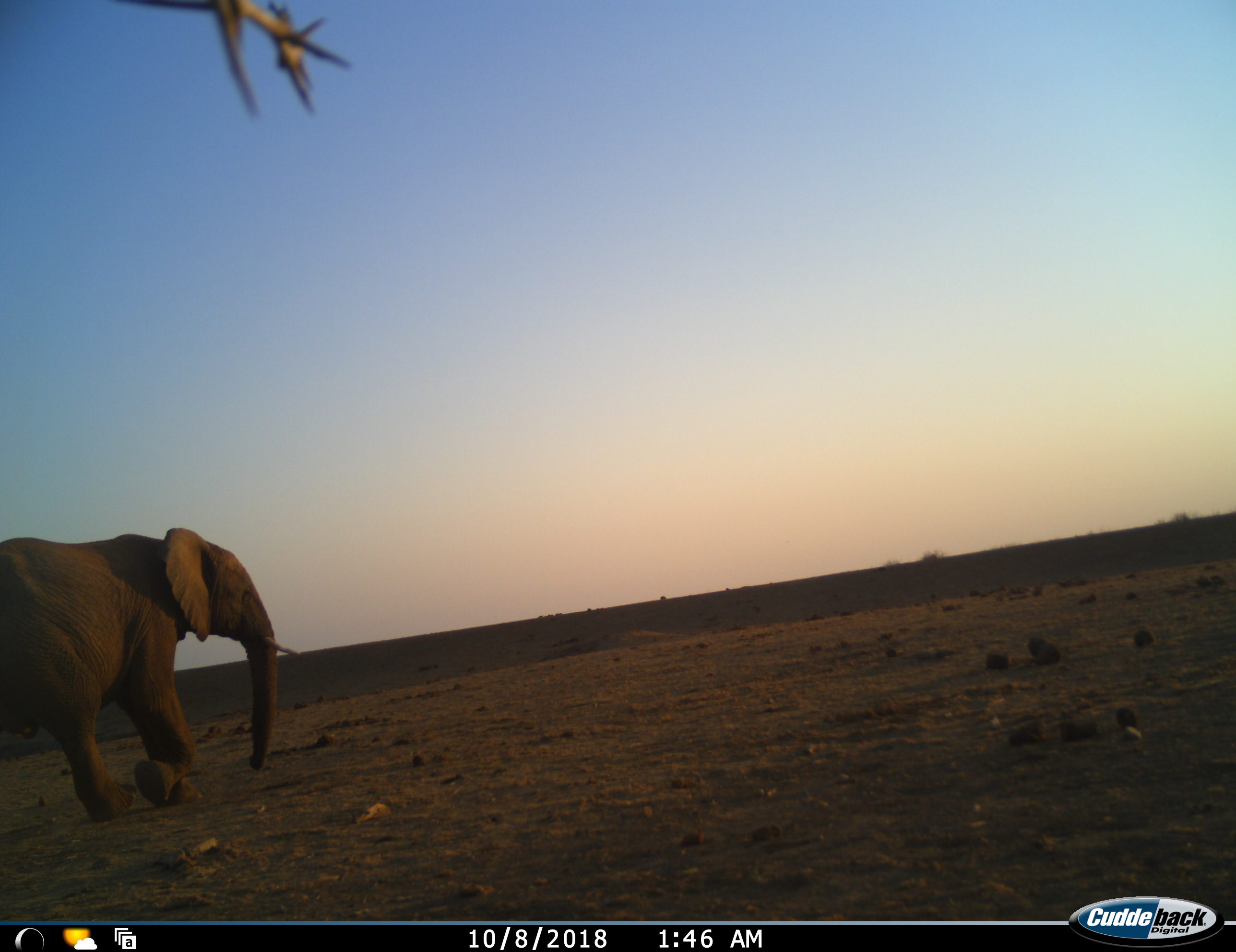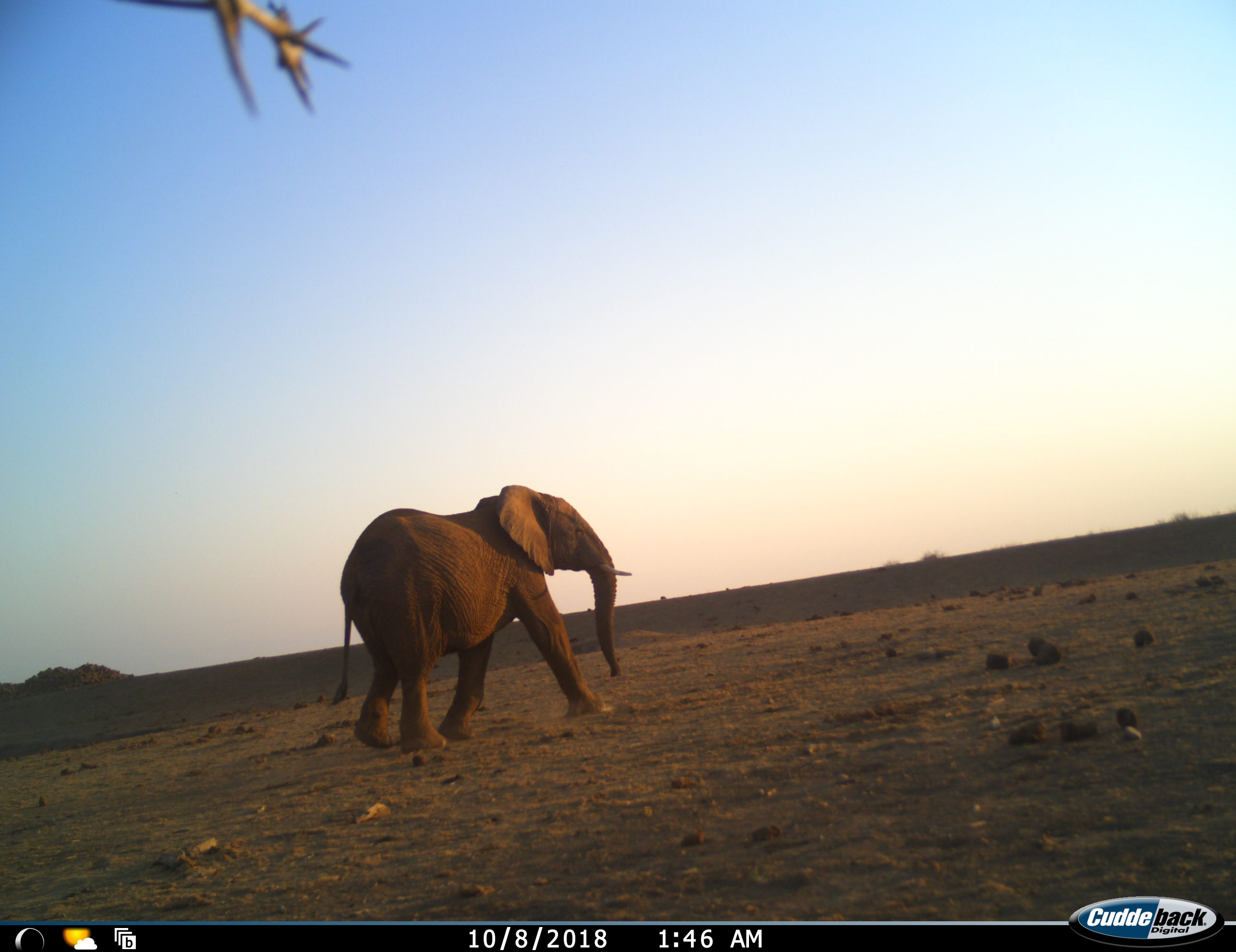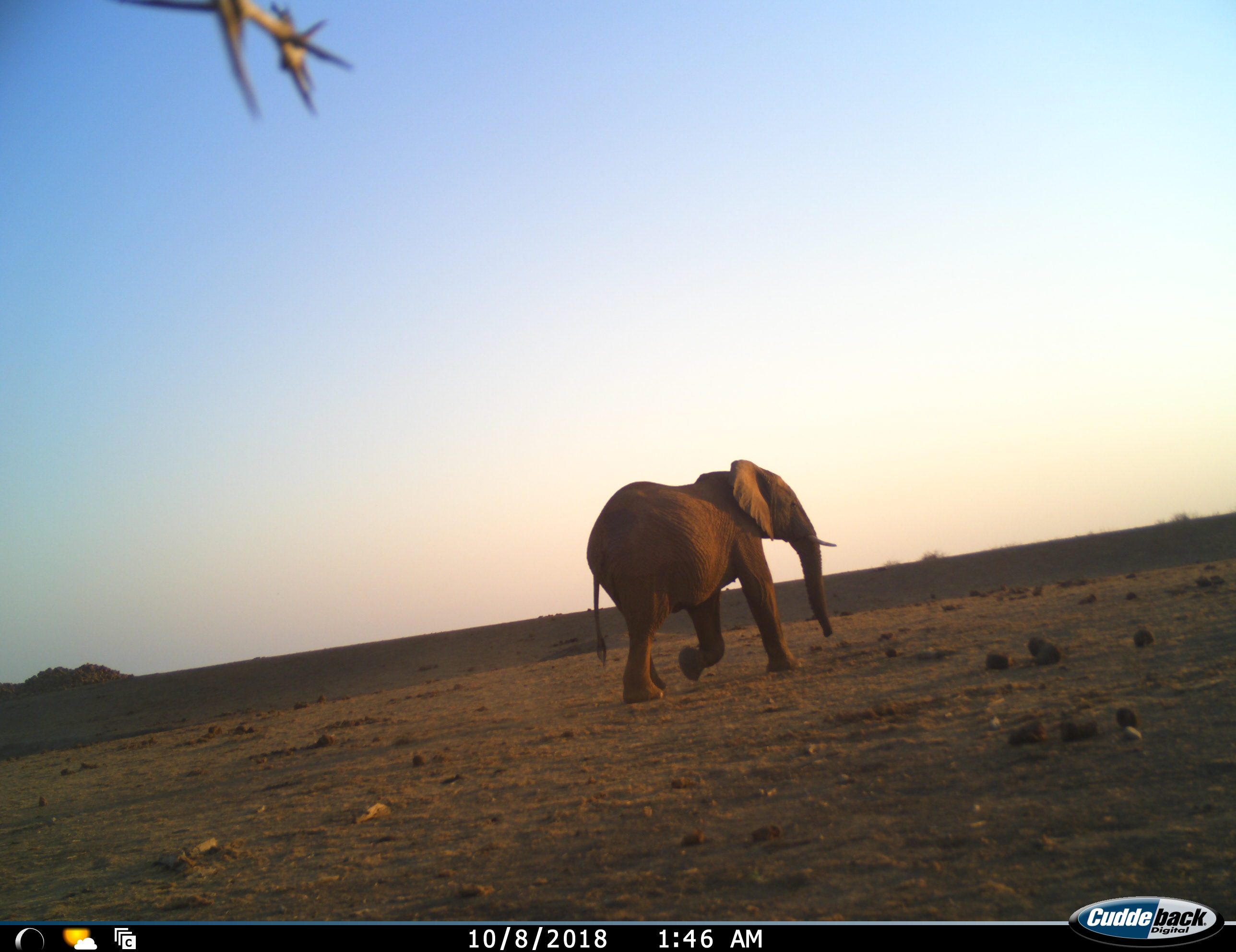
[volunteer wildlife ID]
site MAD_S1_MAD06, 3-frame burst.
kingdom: Animalia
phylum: Chordata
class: Mammalia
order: Proboscidea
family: Elephantidae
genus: Loxodonta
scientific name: Loxodonta africana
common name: african bush elephant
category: elephant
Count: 1.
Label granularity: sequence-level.